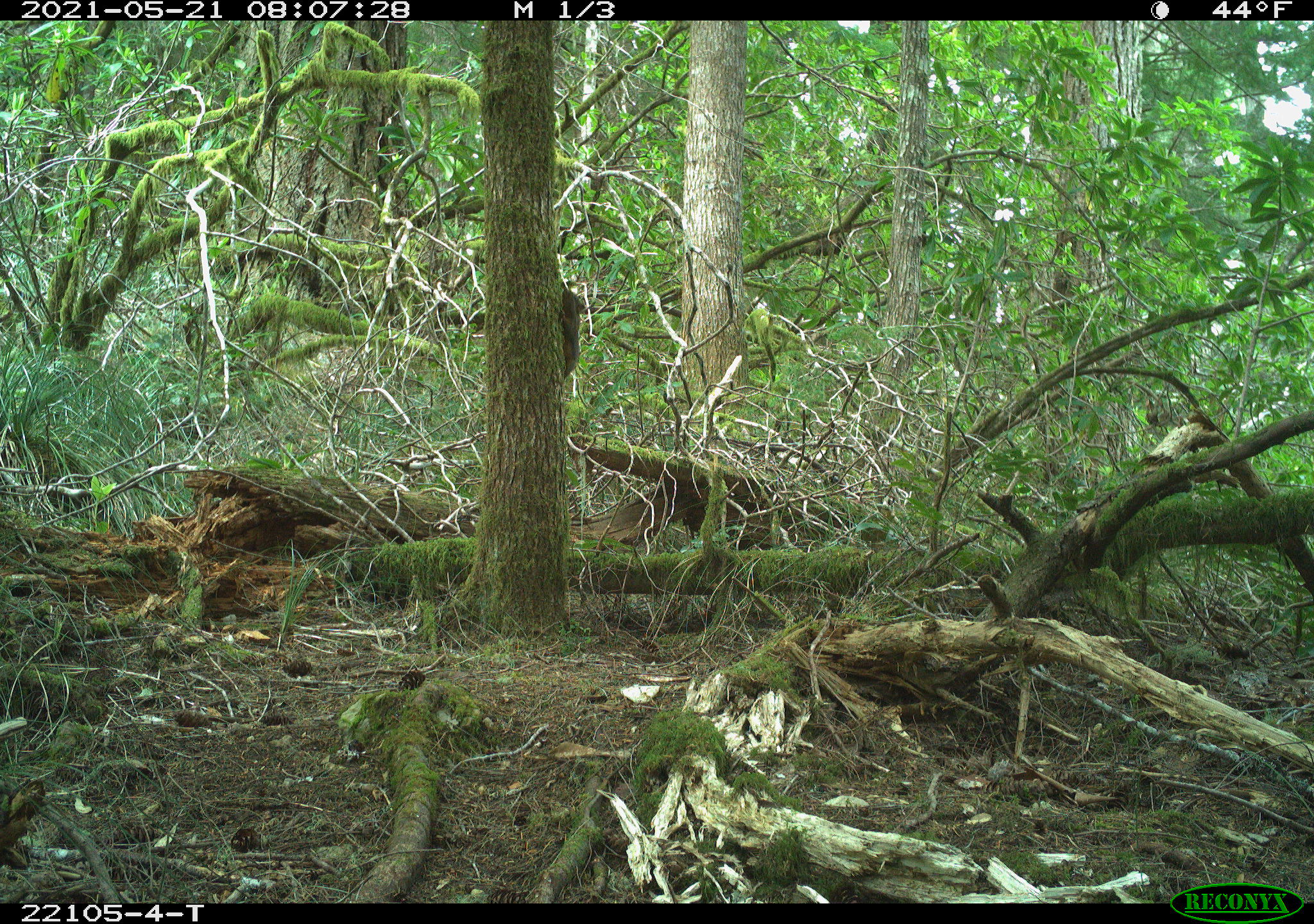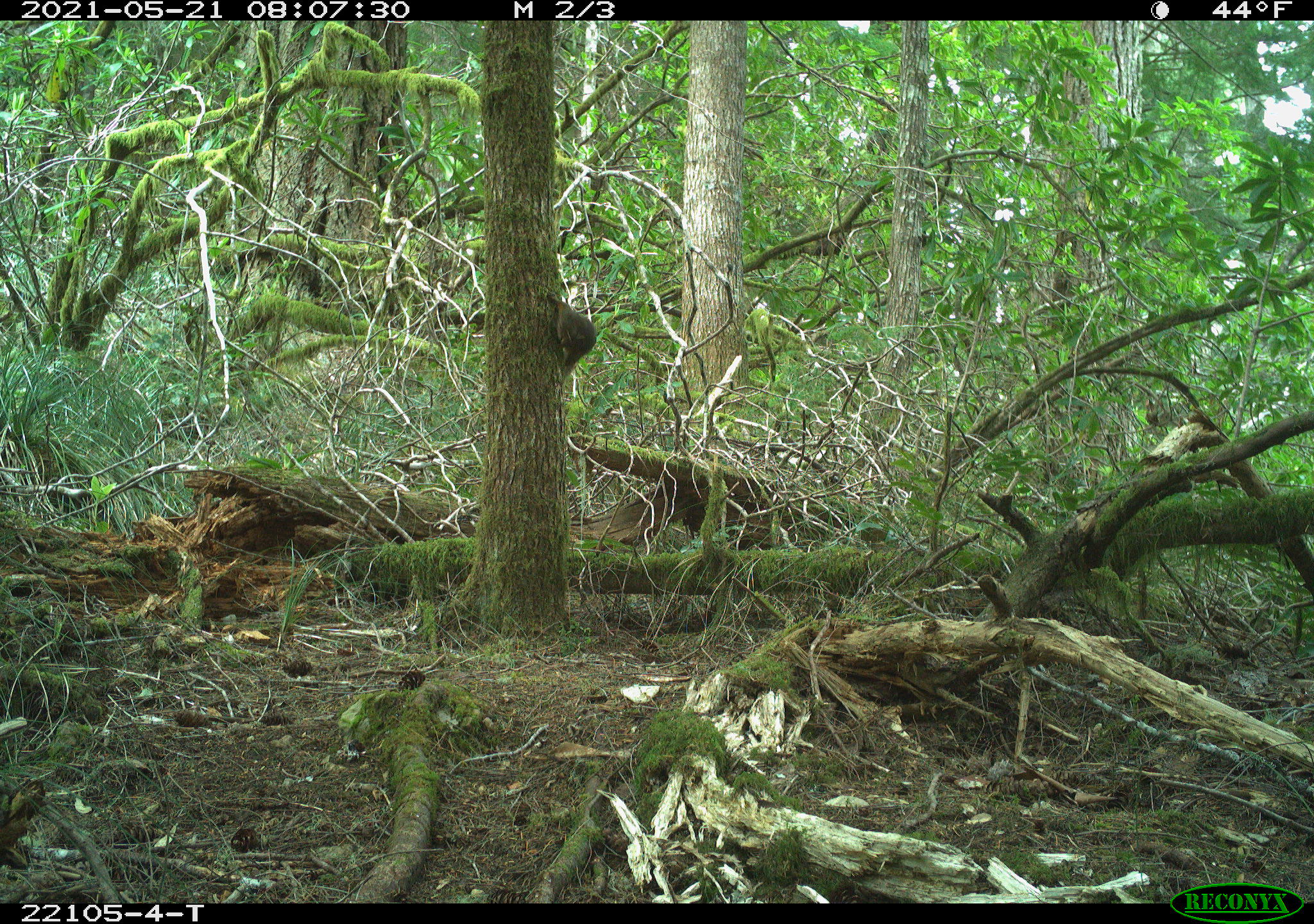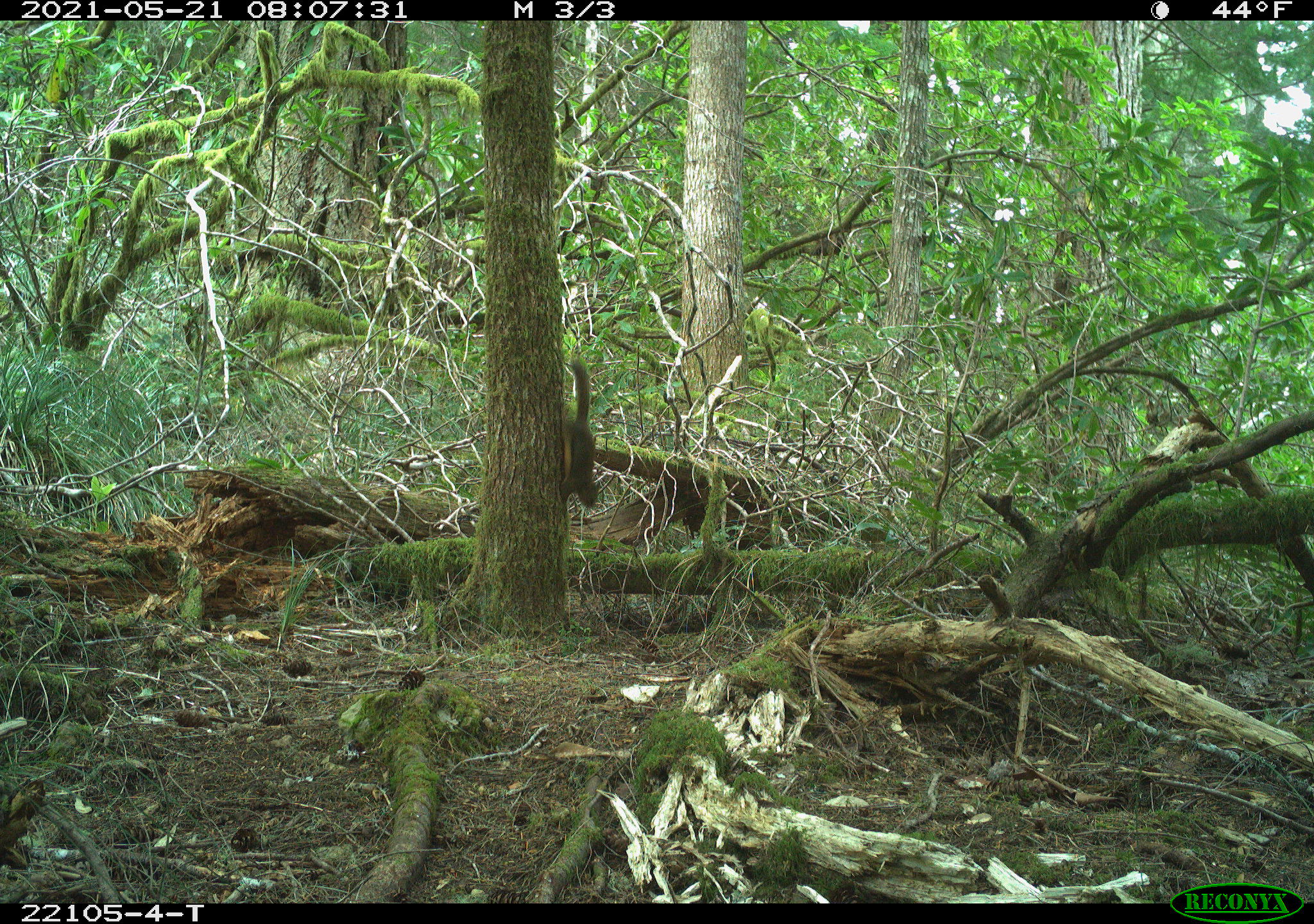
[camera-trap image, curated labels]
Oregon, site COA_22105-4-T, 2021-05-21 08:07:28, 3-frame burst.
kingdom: Animalia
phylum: Chordata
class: Mammalia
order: Rodentia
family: Sciuridae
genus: Tamiasciurus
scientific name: Tamiasciurus douglasii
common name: douglas squirrel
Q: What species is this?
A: Douglas squirrel (Tamiasciurus douglasii).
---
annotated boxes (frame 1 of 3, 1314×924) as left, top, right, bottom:
douglas squirrel: 548, 271, 595, 395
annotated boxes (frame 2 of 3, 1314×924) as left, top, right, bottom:
douglas squirrel: 527, 274, 608, 384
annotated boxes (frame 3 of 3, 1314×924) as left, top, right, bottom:
douglas squirrel: 536, 338, 625, 526